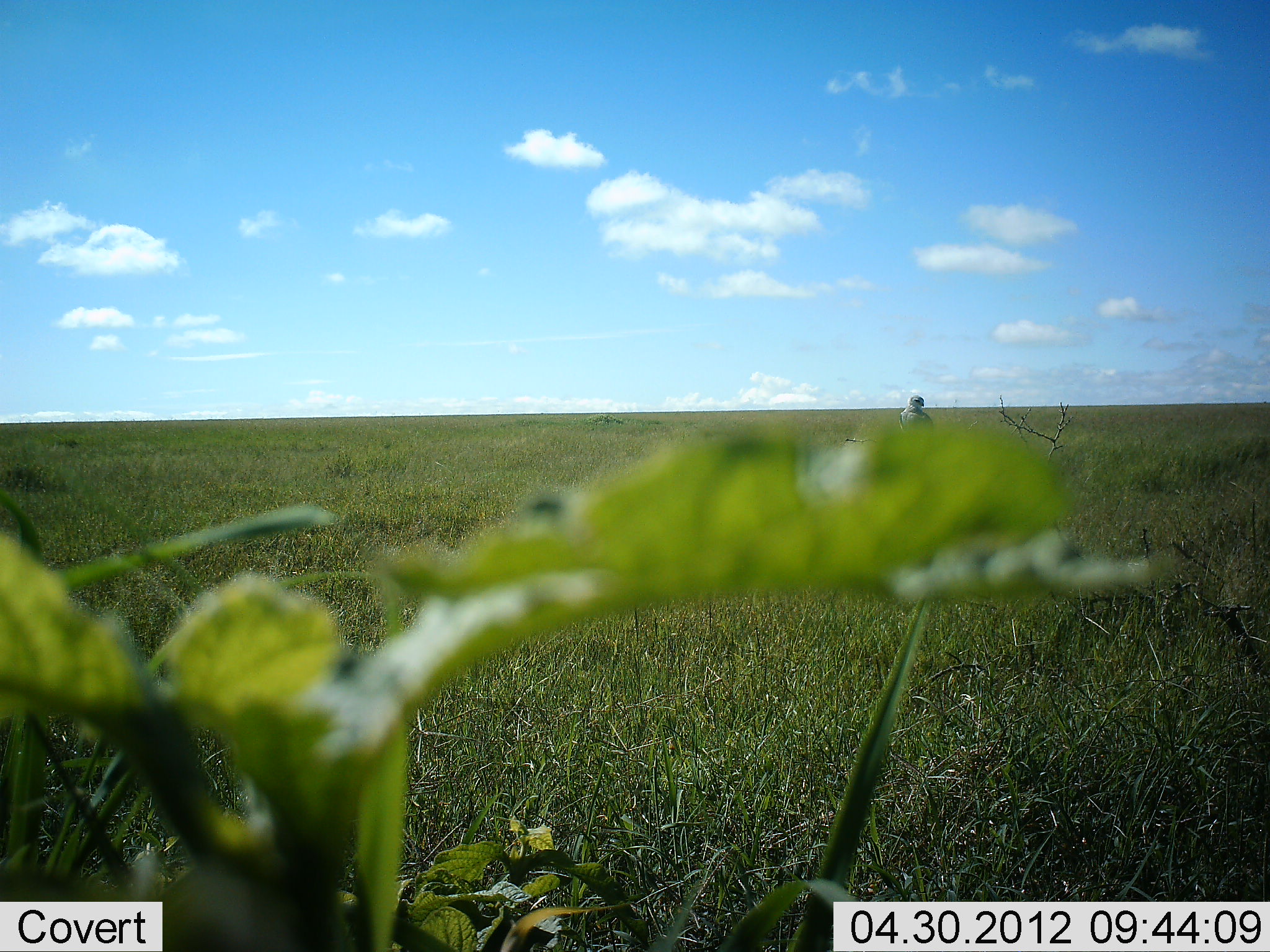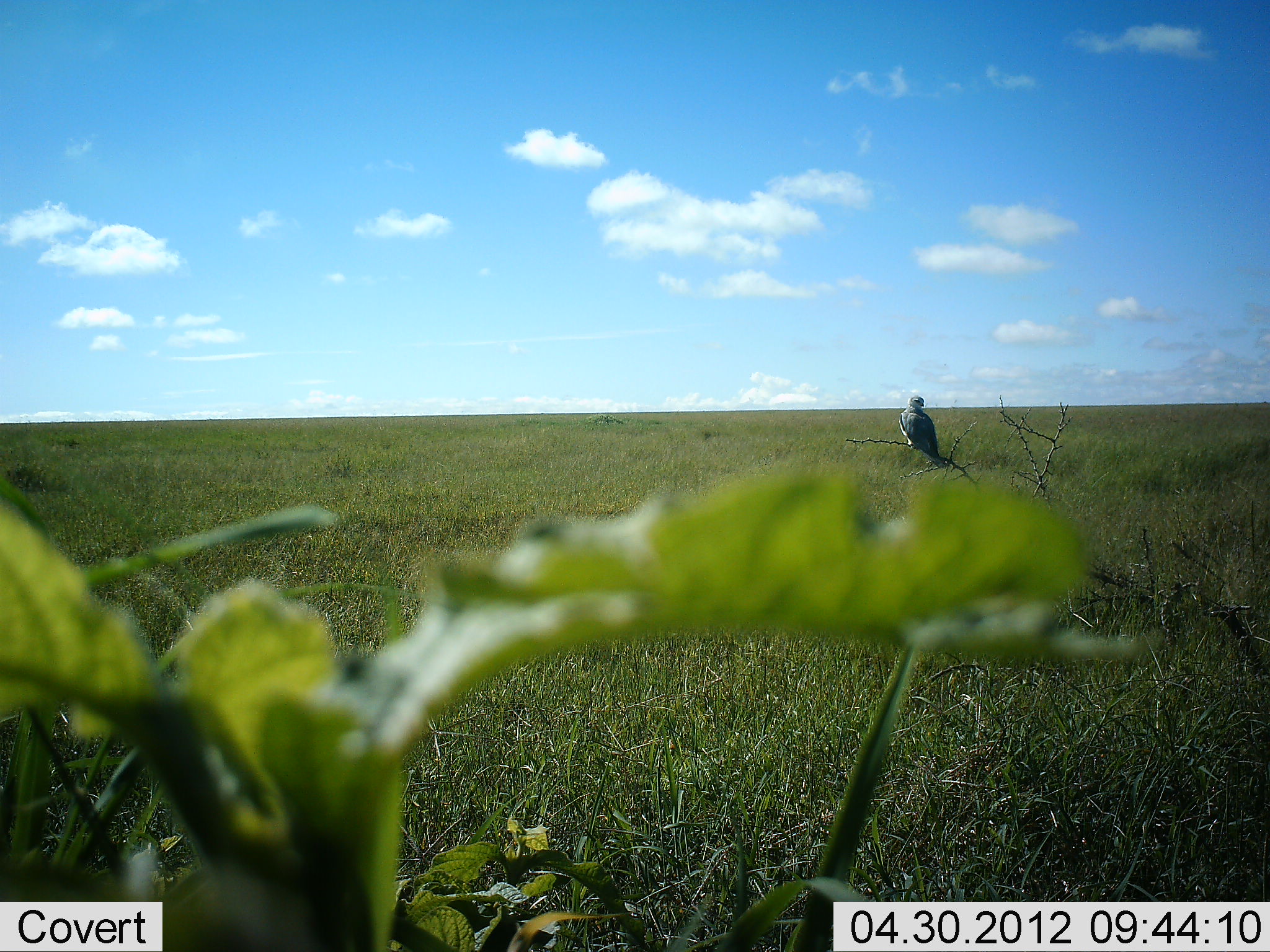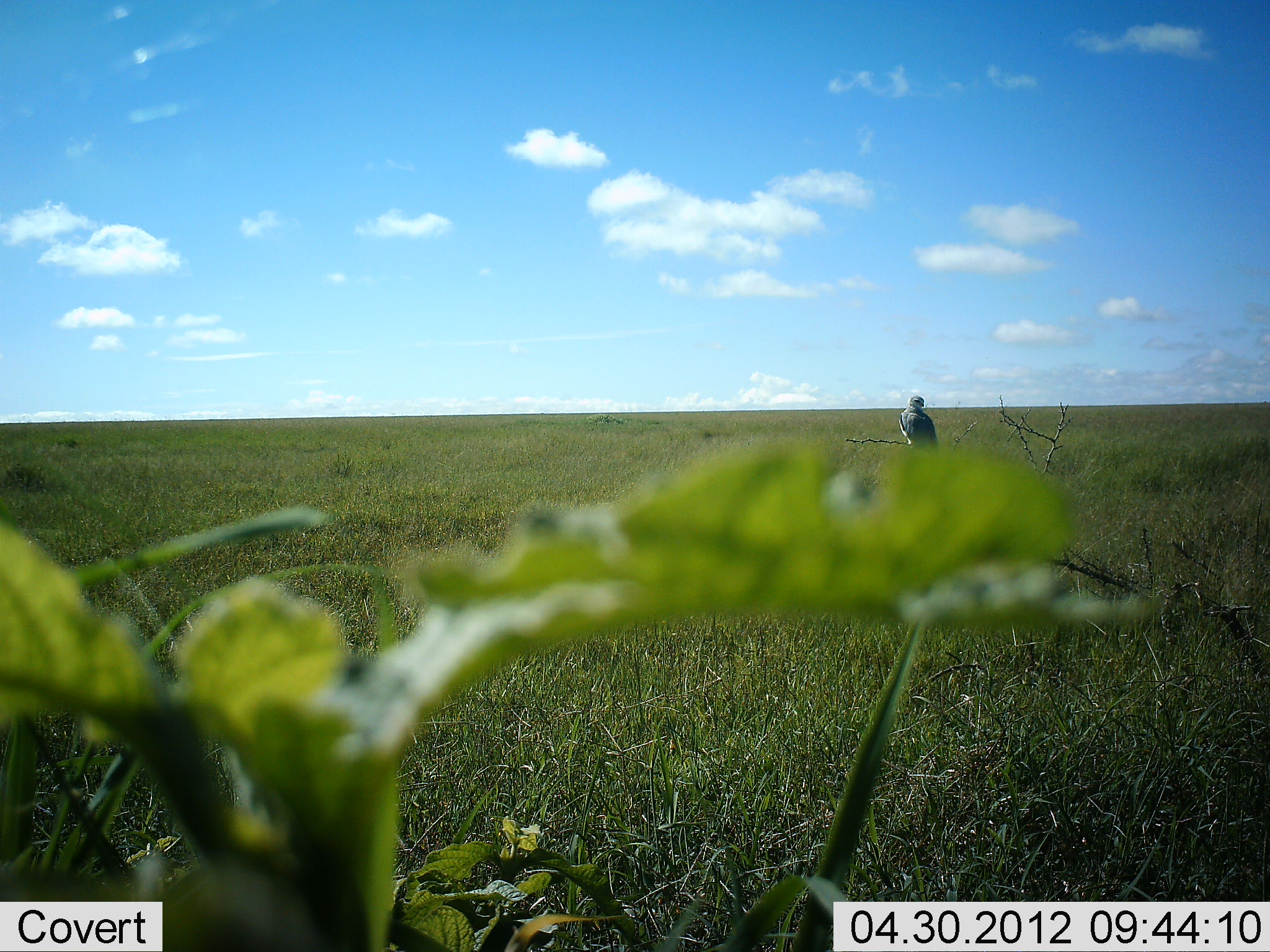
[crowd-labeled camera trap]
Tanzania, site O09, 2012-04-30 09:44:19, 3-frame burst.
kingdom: Animalia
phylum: Chordata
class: Aves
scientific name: Aves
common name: bird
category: otherbird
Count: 1.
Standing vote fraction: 57%.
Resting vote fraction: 43%.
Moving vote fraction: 0%.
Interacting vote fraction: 0%.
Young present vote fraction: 0%.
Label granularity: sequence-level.